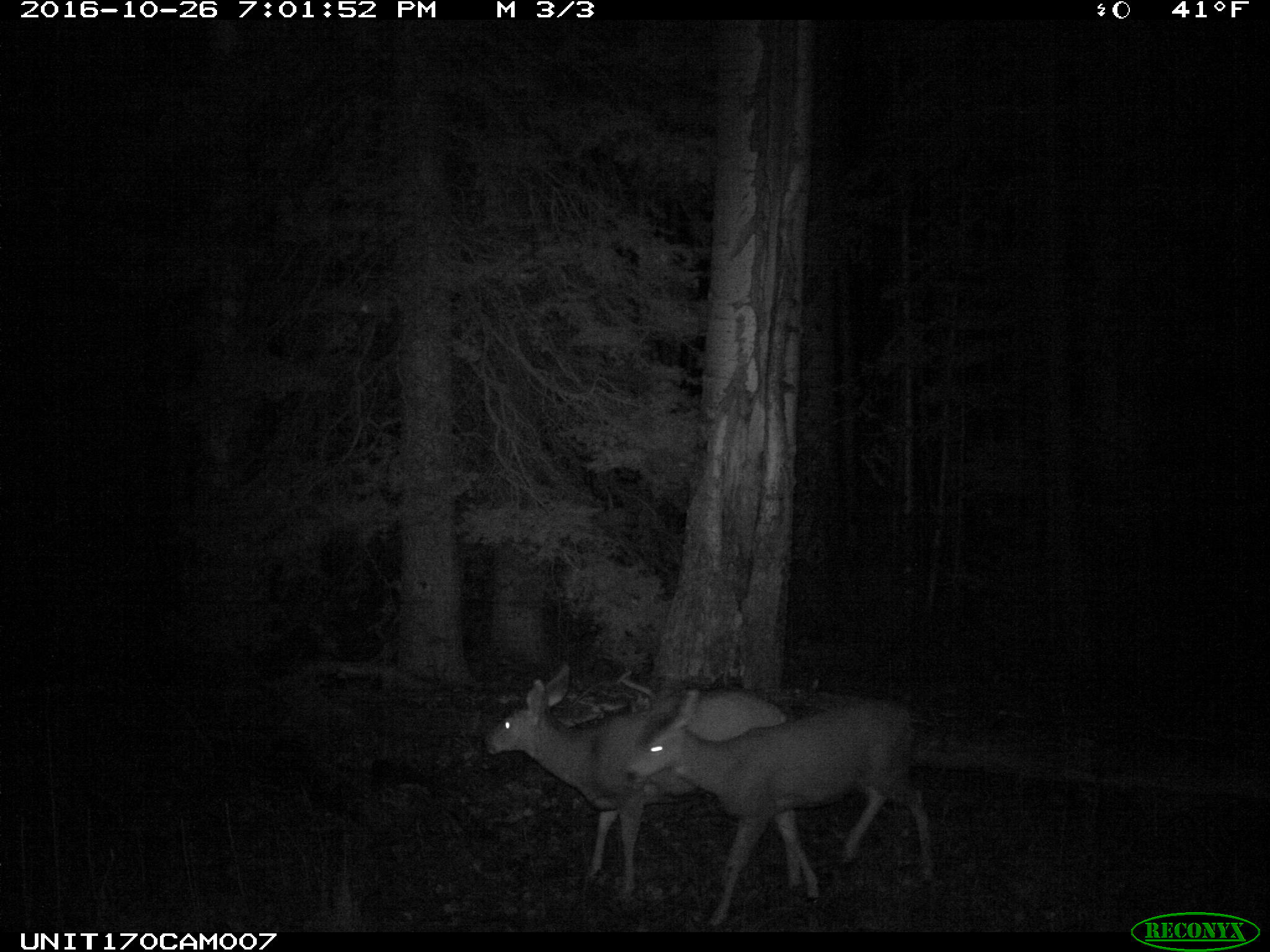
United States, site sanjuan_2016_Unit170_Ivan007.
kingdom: Animalia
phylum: Chordata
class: Mammalia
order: Artiodactyla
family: Cervidae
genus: Odocoileus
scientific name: Odocoileus hemionus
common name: mule deer